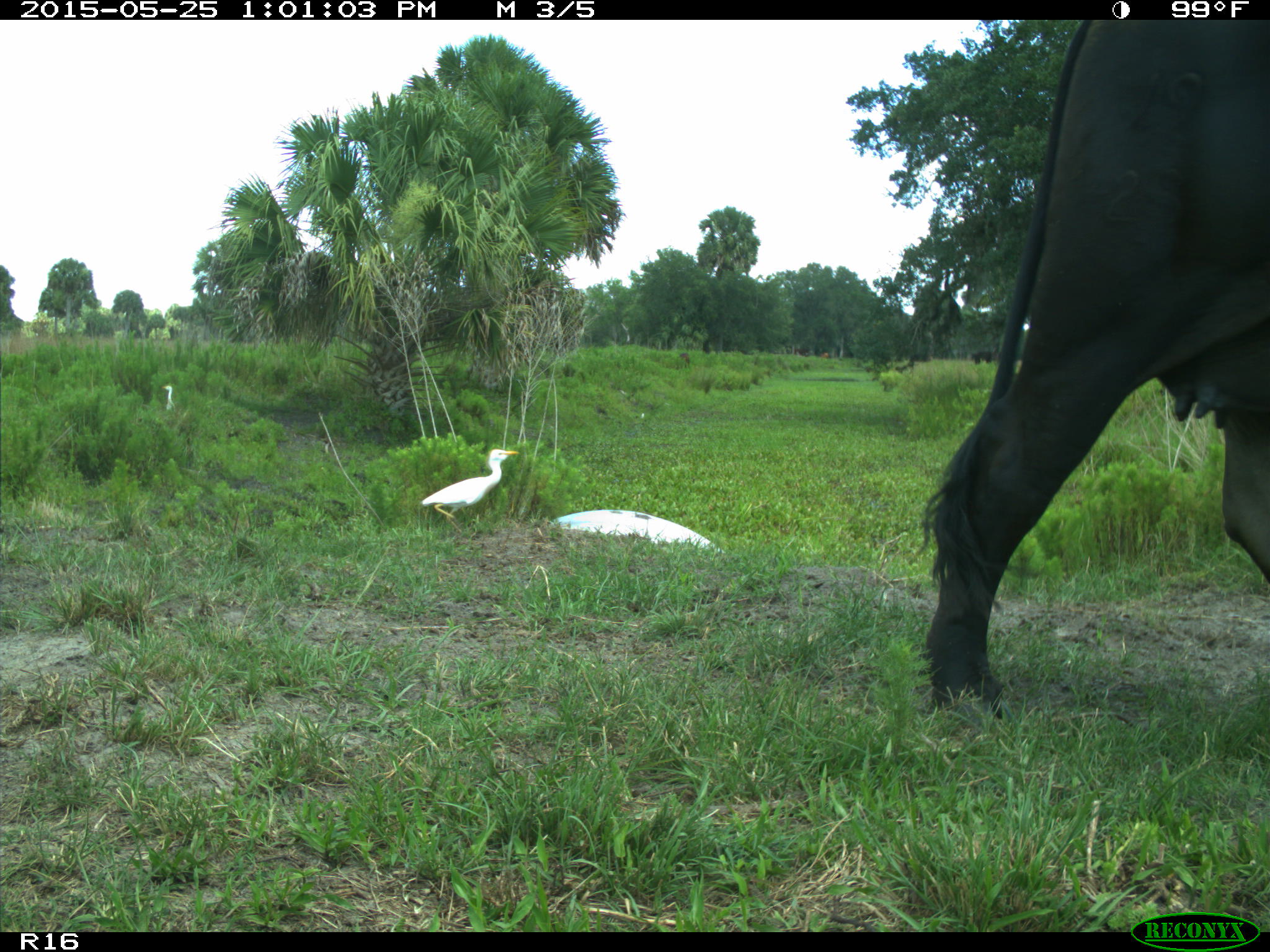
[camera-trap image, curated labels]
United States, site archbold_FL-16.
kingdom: Animalia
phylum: Chordata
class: Mammalia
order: Artiodactyla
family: Bovidae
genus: Bos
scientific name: Bos taurus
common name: domestic cow